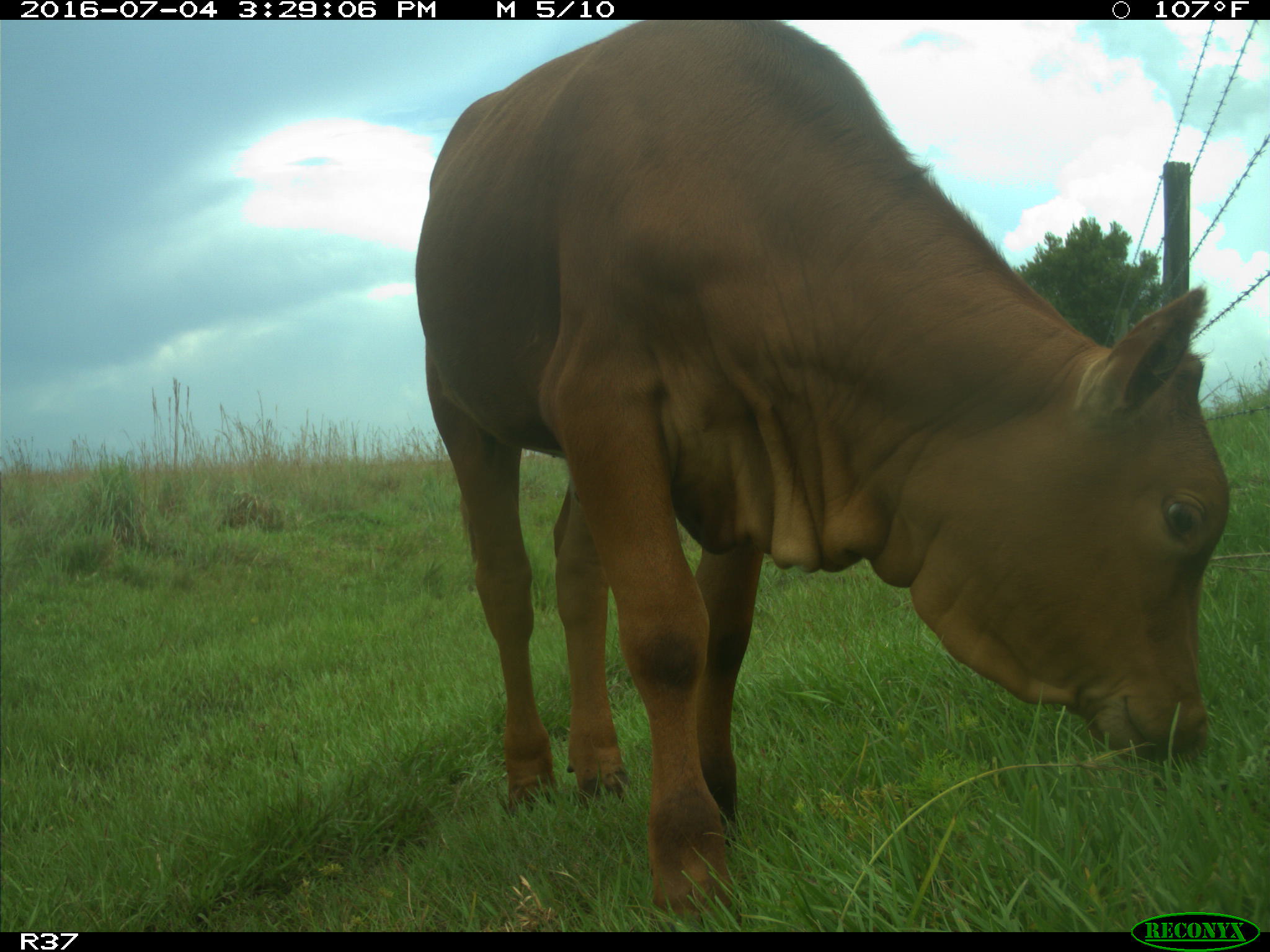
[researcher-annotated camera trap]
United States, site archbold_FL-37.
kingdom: Animalia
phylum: Chordata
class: Mammalia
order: Artiodactyla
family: Bovidae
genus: Bos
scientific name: Bos taurus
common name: domestic cow